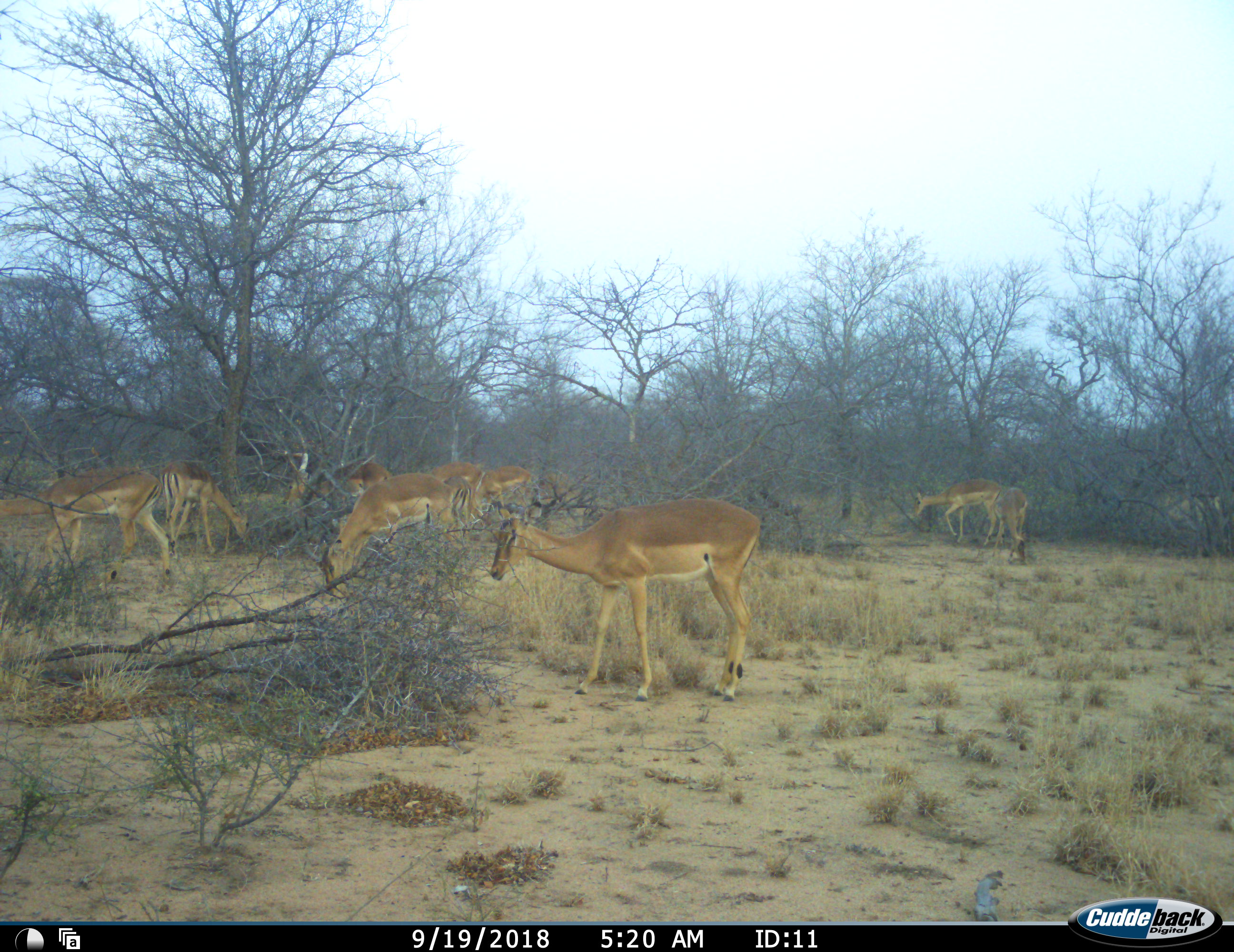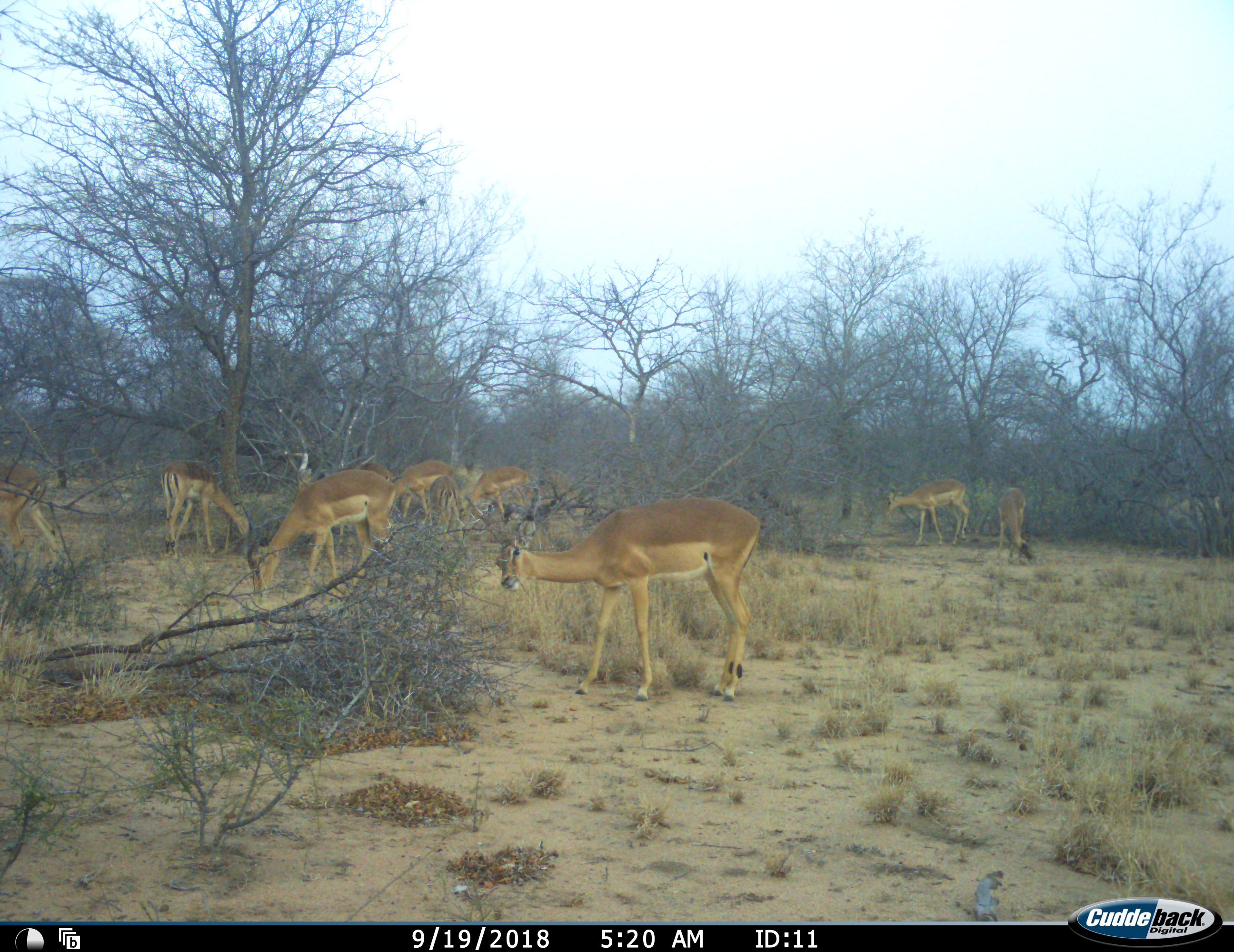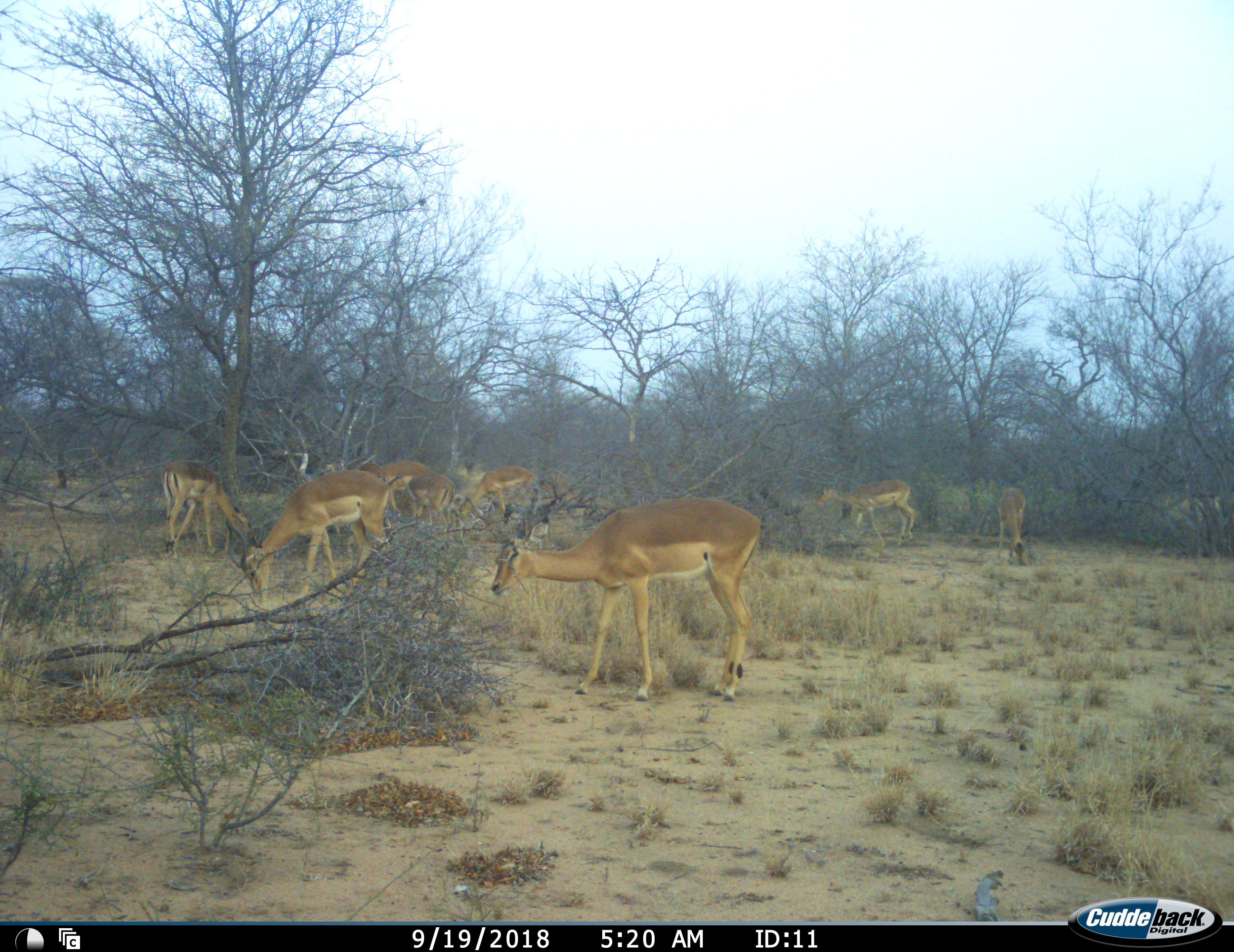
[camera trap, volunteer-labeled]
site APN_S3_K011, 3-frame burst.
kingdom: Animalia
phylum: Chordata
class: Mammalia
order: Artiodactyla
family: Bovidae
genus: Aepyceros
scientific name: Aepyceros melampus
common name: impala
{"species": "impala (Aepyceros melampus)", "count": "10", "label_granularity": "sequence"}